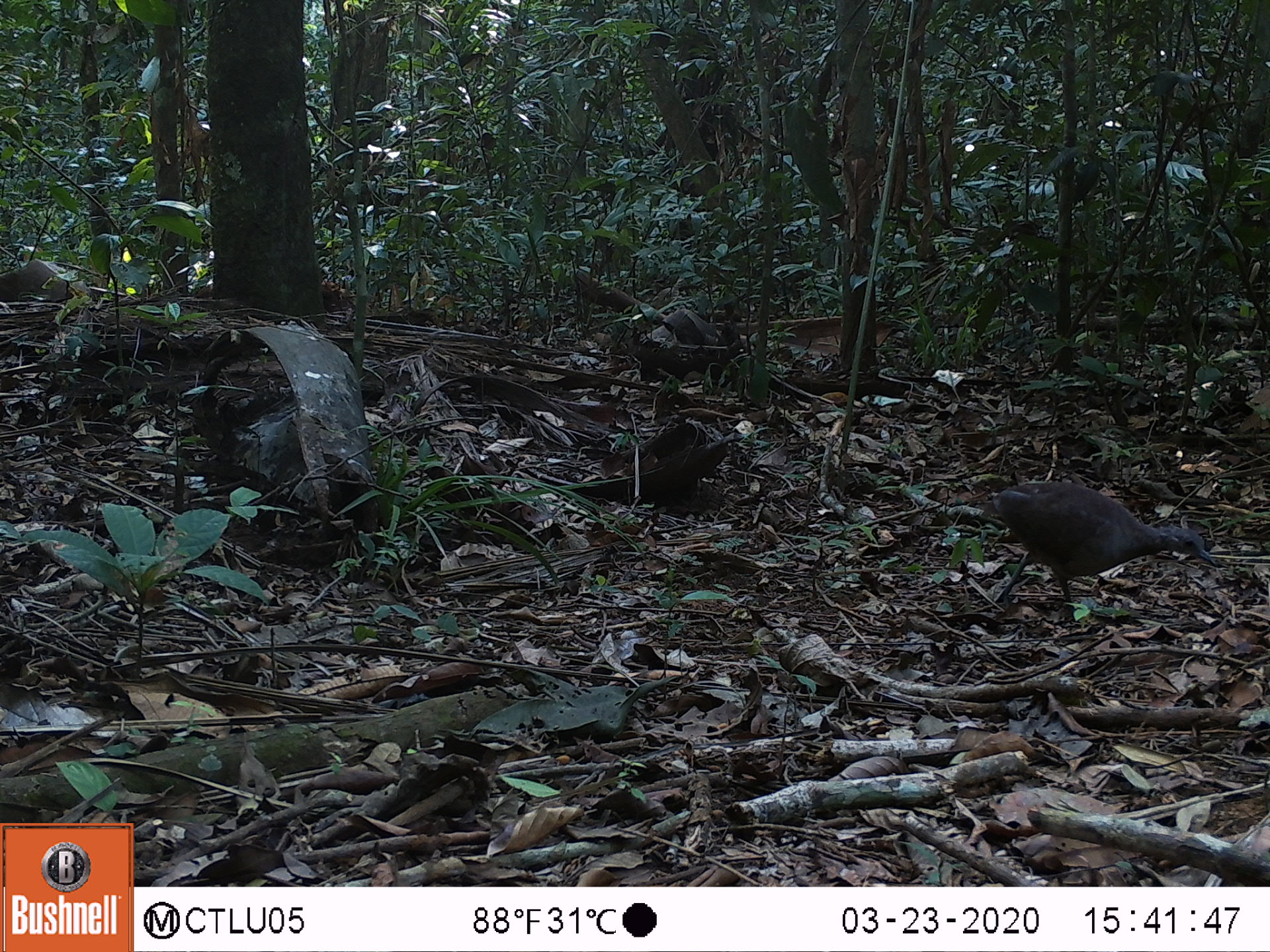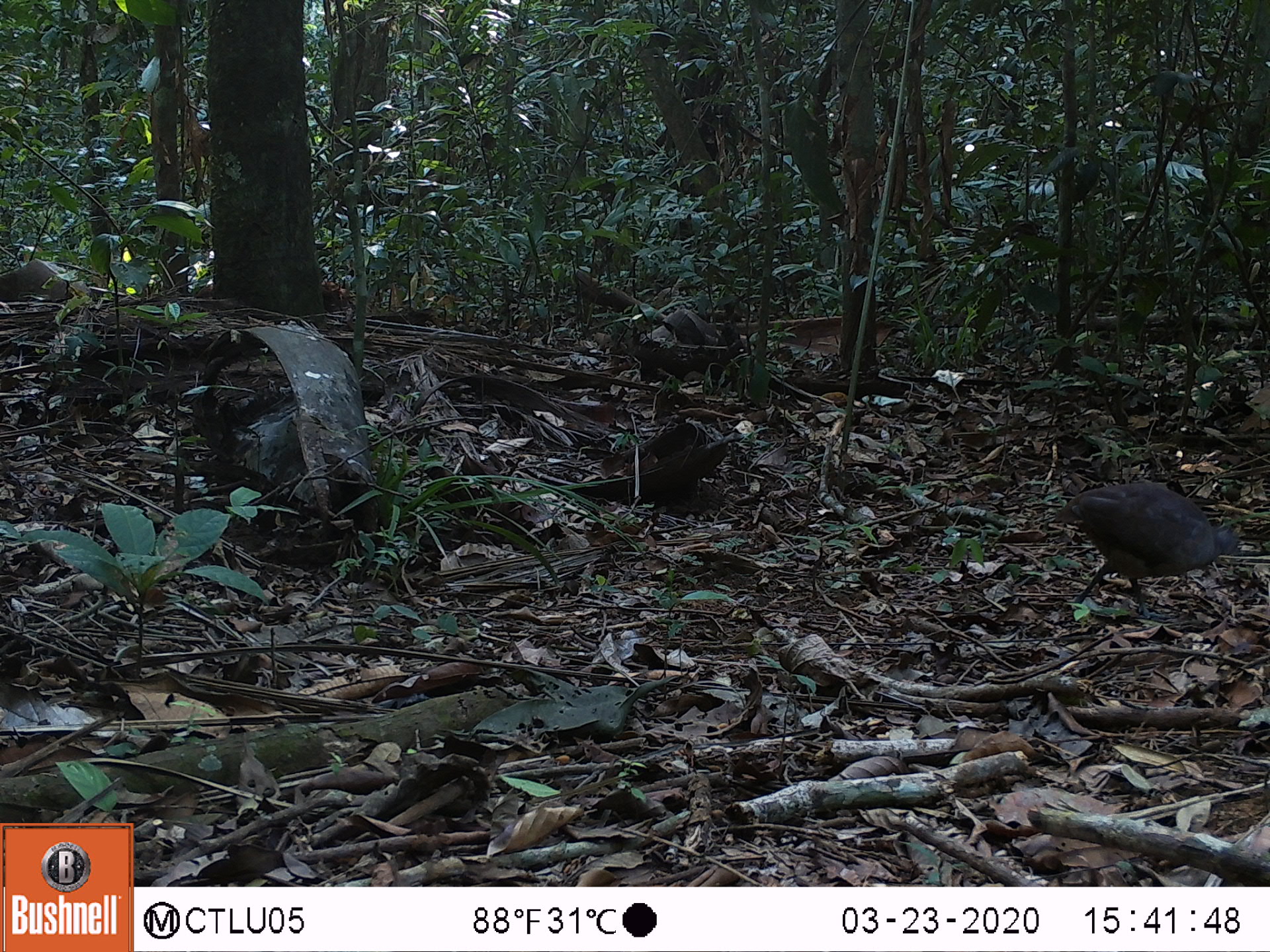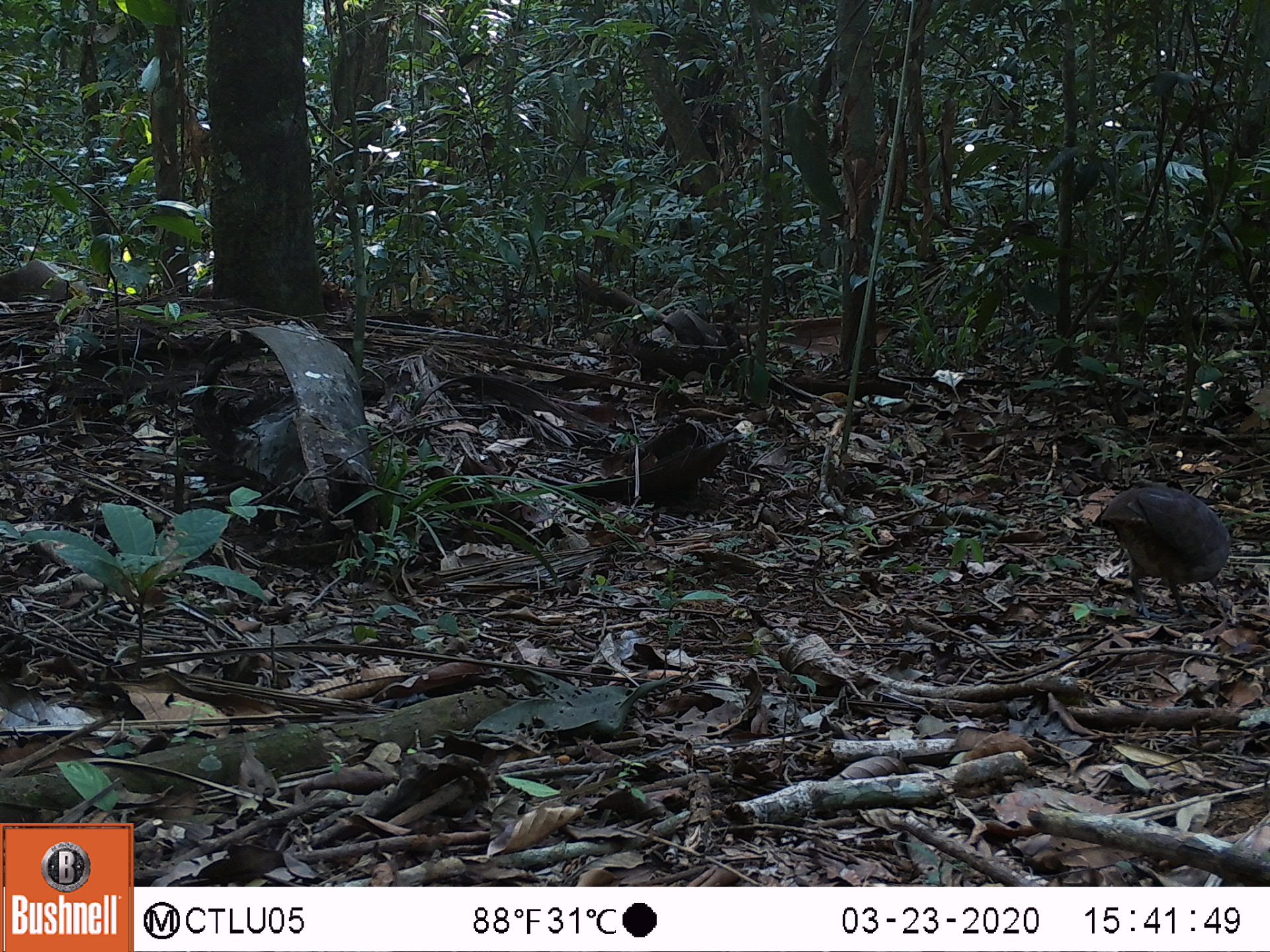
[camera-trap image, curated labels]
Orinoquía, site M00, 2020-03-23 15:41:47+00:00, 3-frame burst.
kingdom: Animalia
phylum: Chordata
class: Aves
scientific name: Aves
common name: bird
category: unknown bird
Unknown bird (bird) (Aves).